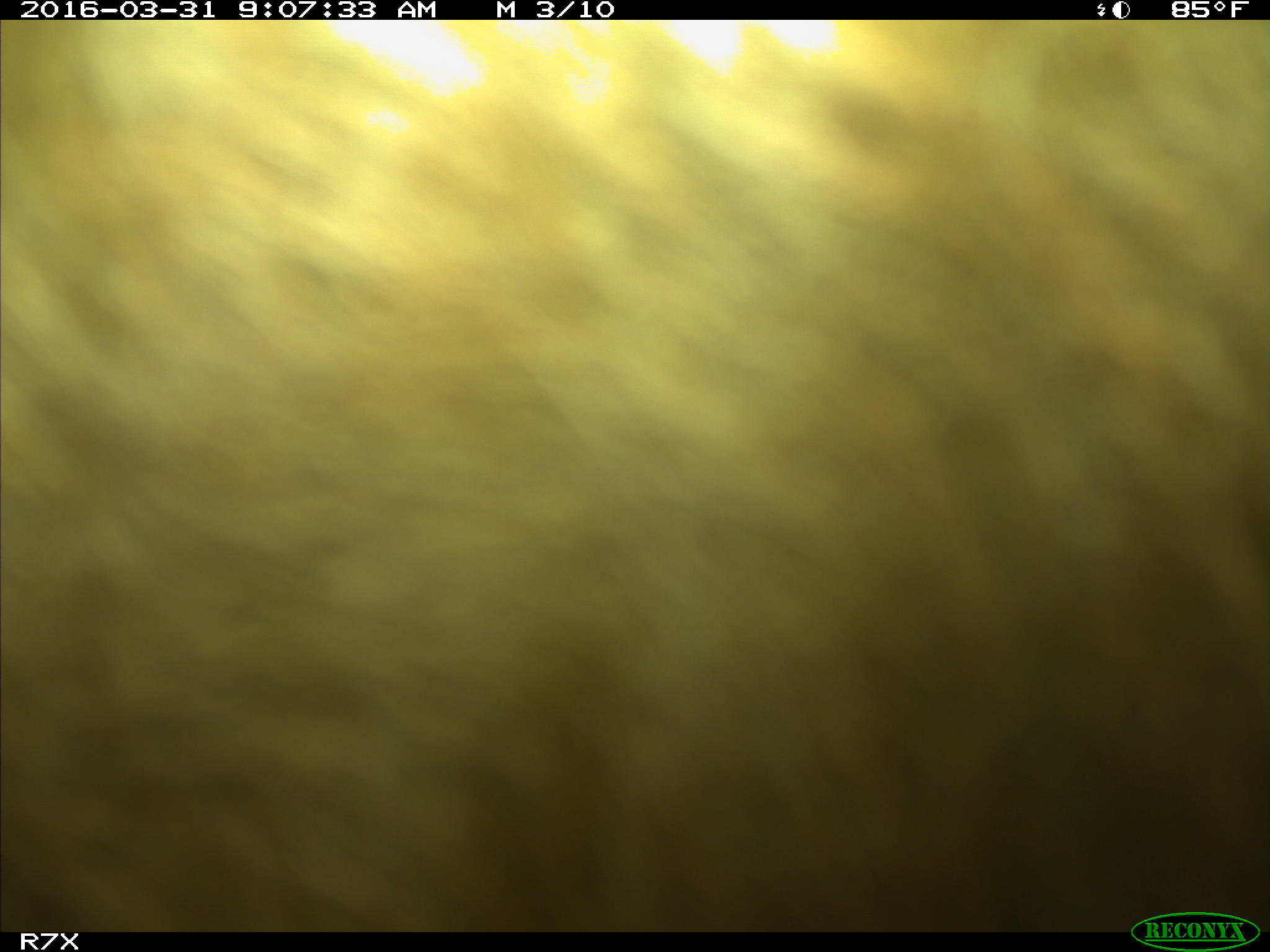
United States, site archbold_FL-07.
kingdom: Animalia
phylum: Chordata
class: Mammalia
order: Artiodactyla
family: Bovidae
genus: Bos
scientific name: Bos taurus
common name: domestic cow